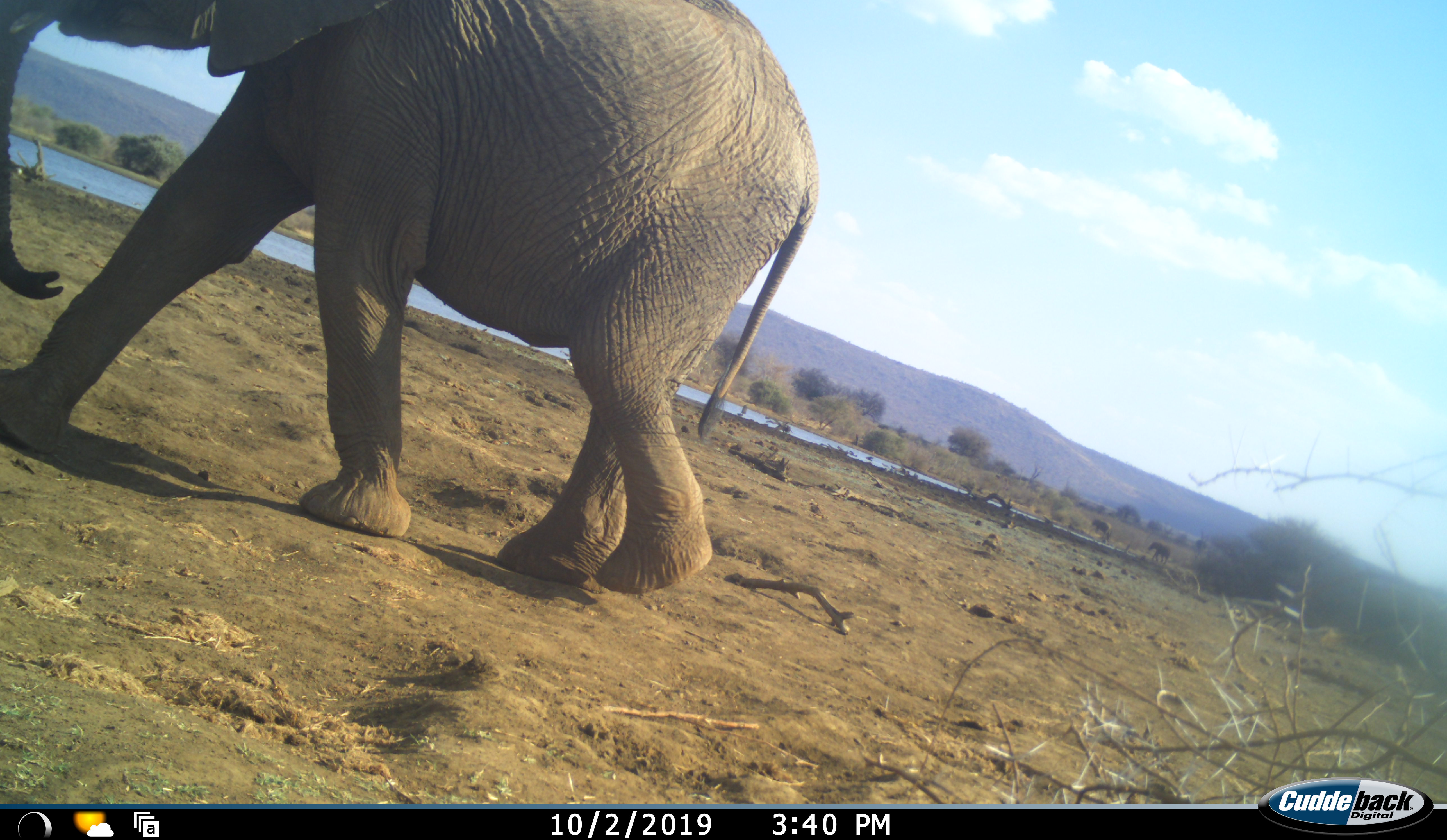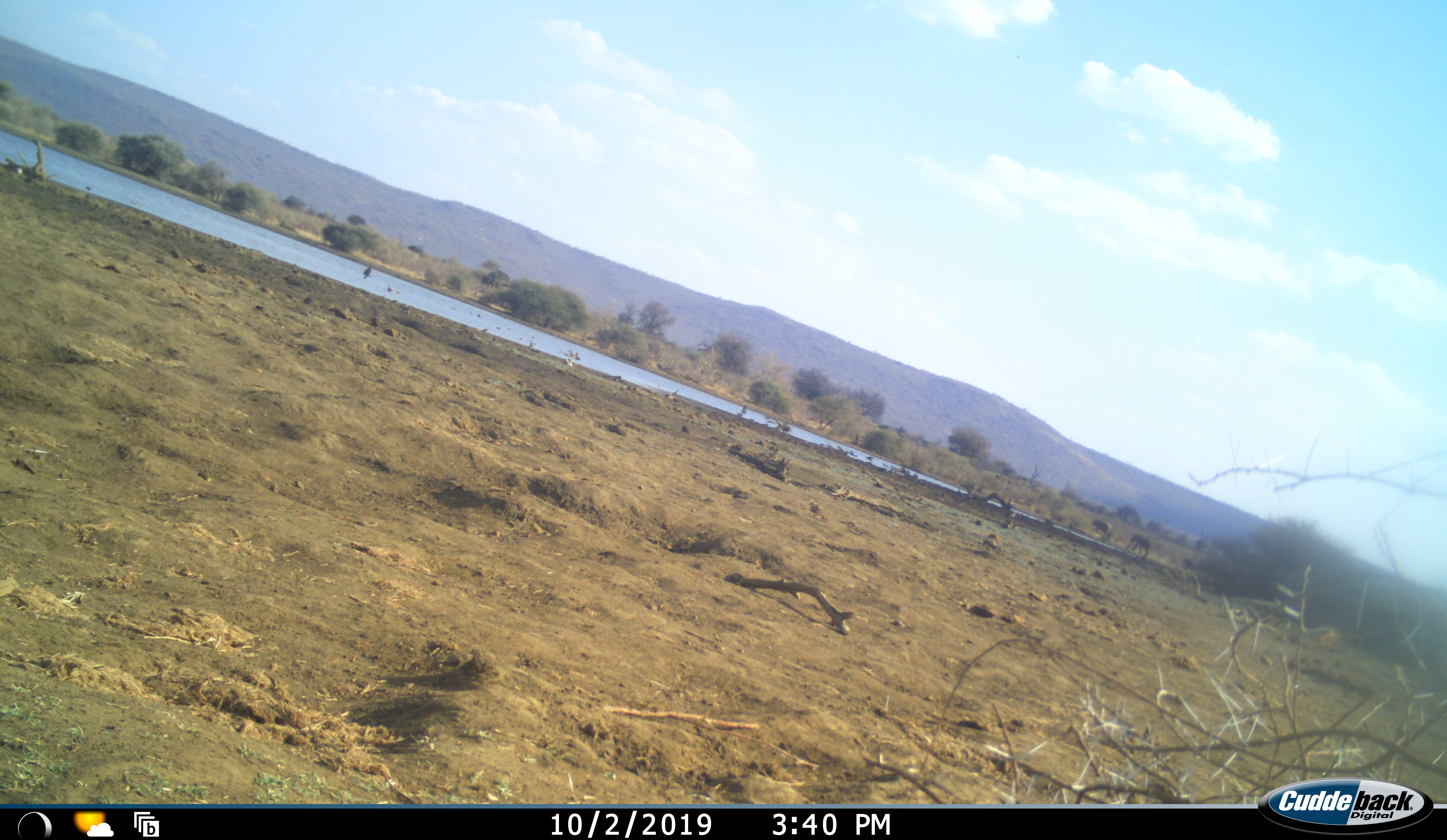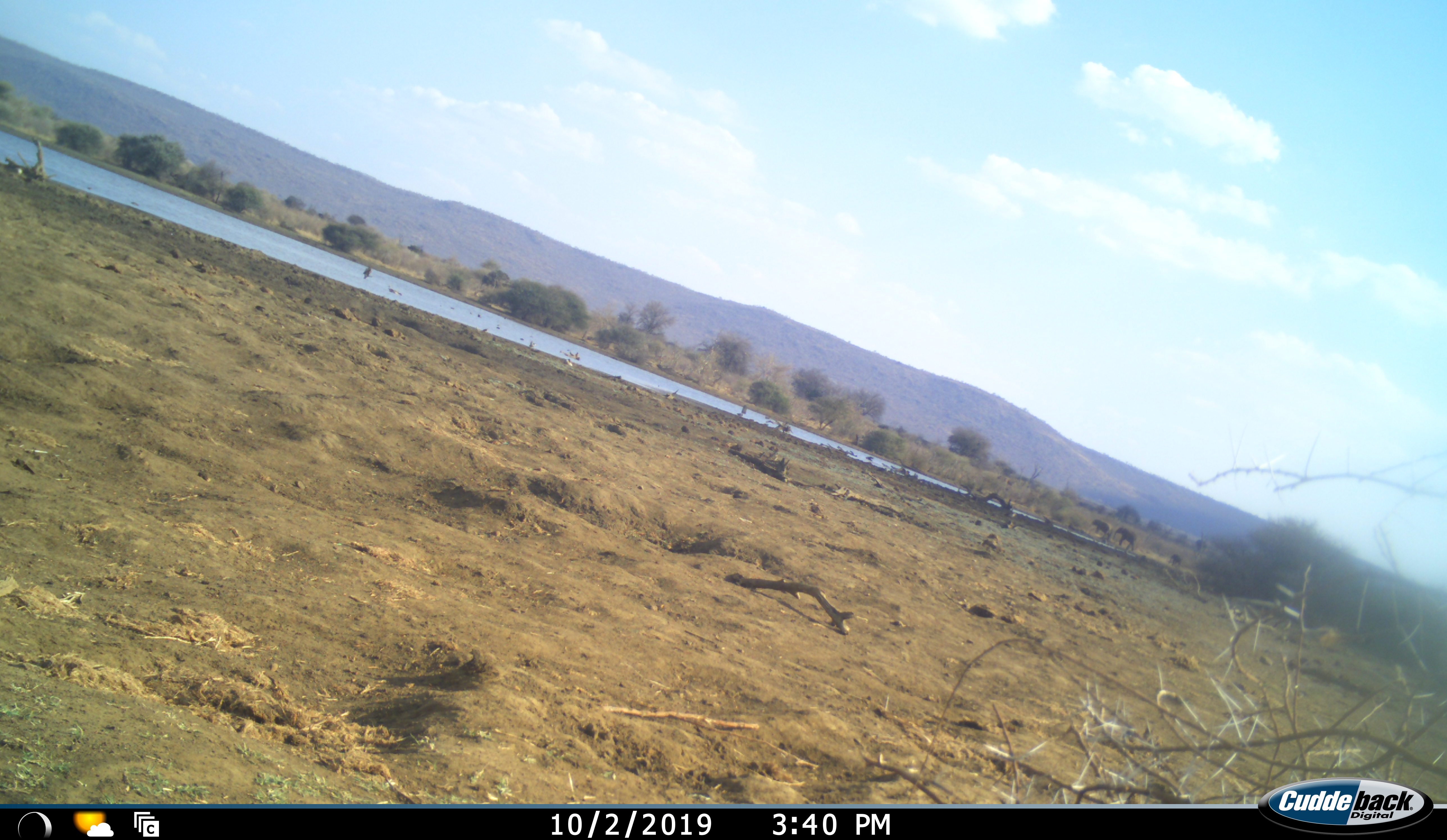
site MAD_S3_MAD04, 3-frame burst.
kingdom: Animalia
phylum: Chordata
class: Mammalia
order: Proboscidea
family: Elephantidae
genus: Loxodonta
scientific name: Loxodonta africana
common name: african bush elephant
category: elephant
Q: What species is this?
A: Elephant (african bush elephant) (Loxodonta africana).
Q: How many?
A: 4.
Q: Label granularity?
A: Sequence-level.